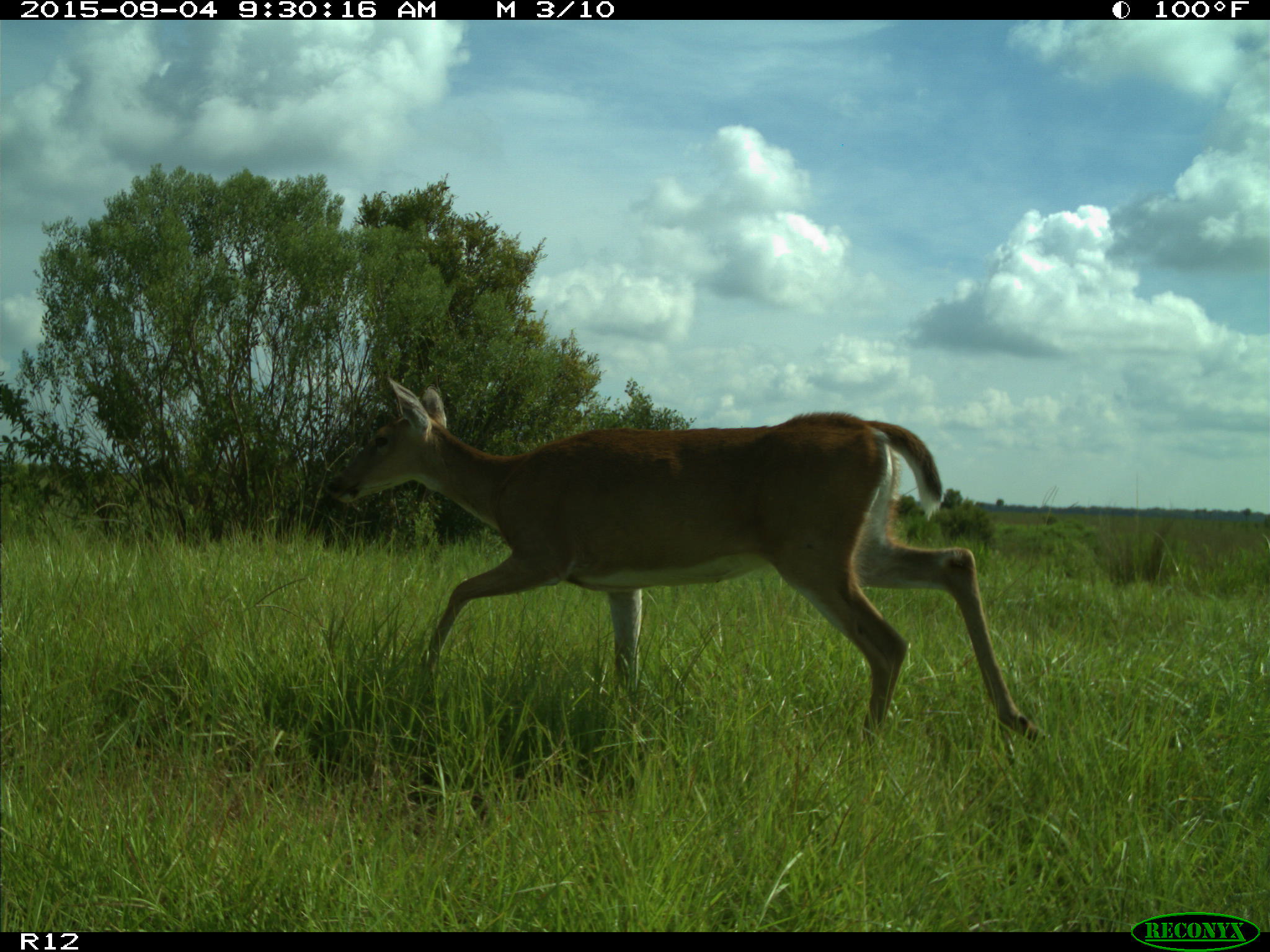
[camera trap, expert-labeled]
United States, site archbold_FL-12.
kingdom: Animalia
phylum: Chordata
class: Mammalia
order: Artiodactyla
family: Cervidae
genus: Odocoileus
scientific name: Odocoileus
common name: deer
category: unidentified deer